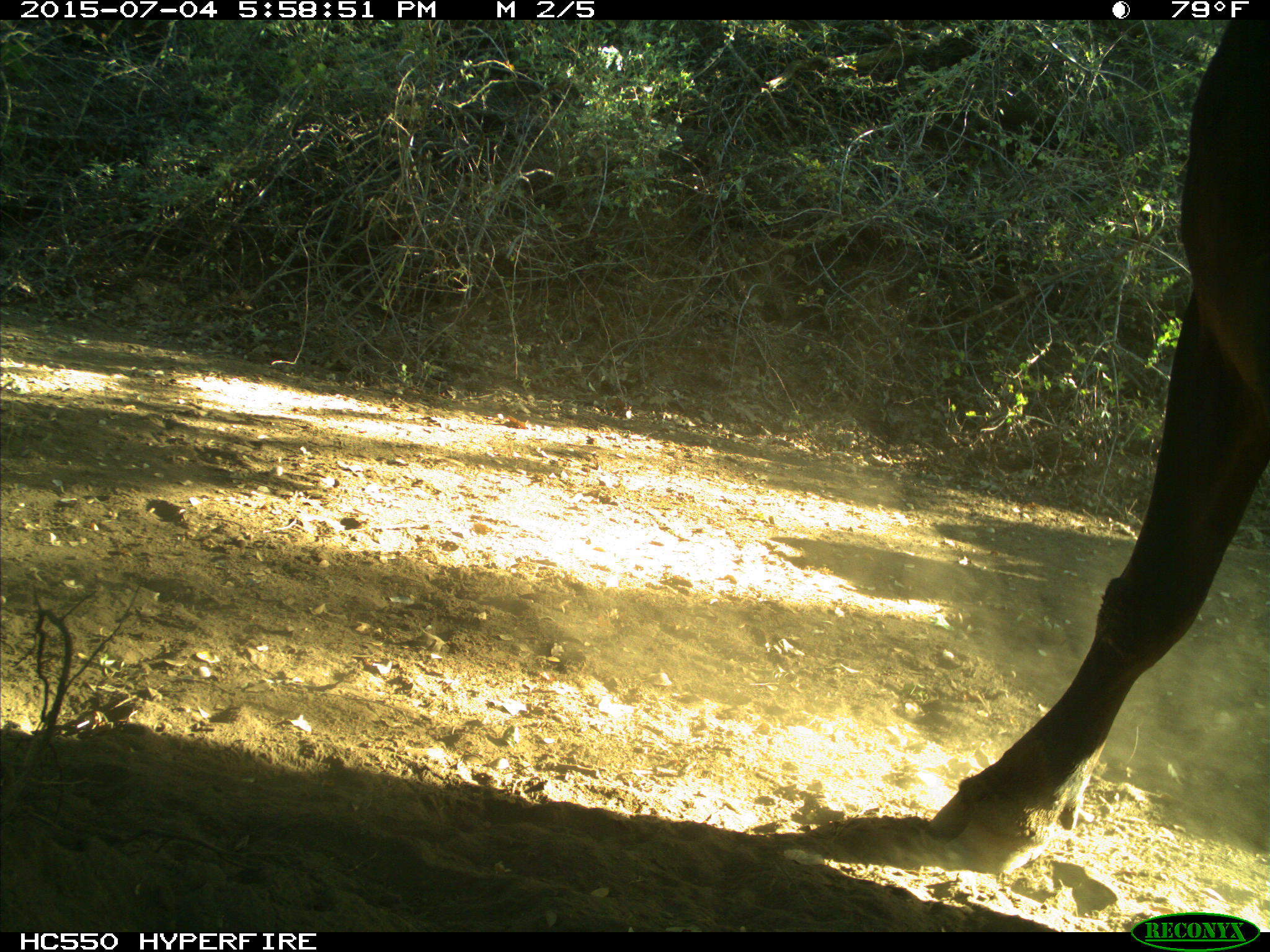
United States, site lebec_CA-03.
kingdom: Animalia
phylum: Chordata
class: Mammalia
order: Artiodactyla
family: Bovidae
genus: Bos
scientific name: Bos taurus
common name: domestic cow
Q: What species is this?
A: Bos taurus (domestic cow).